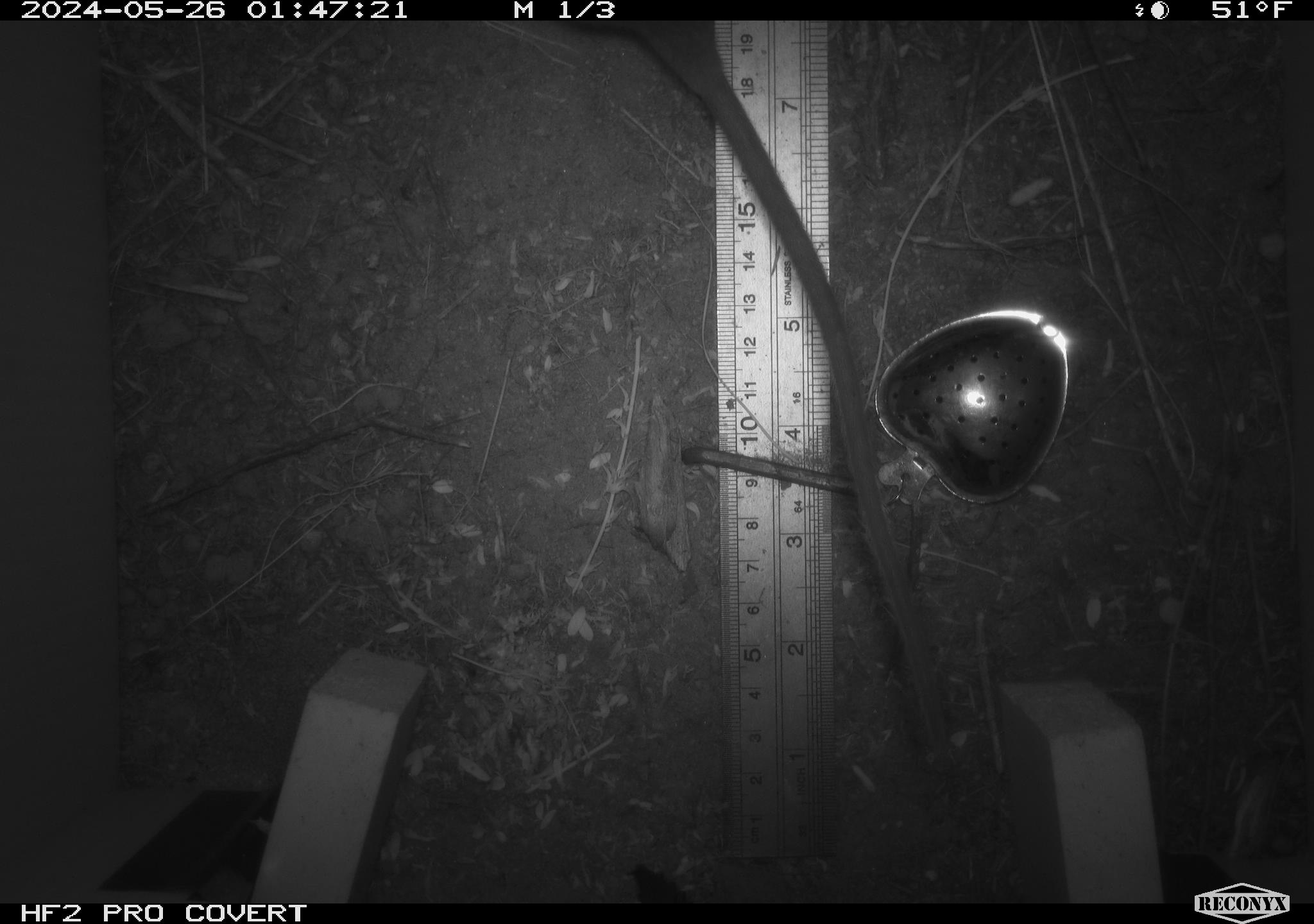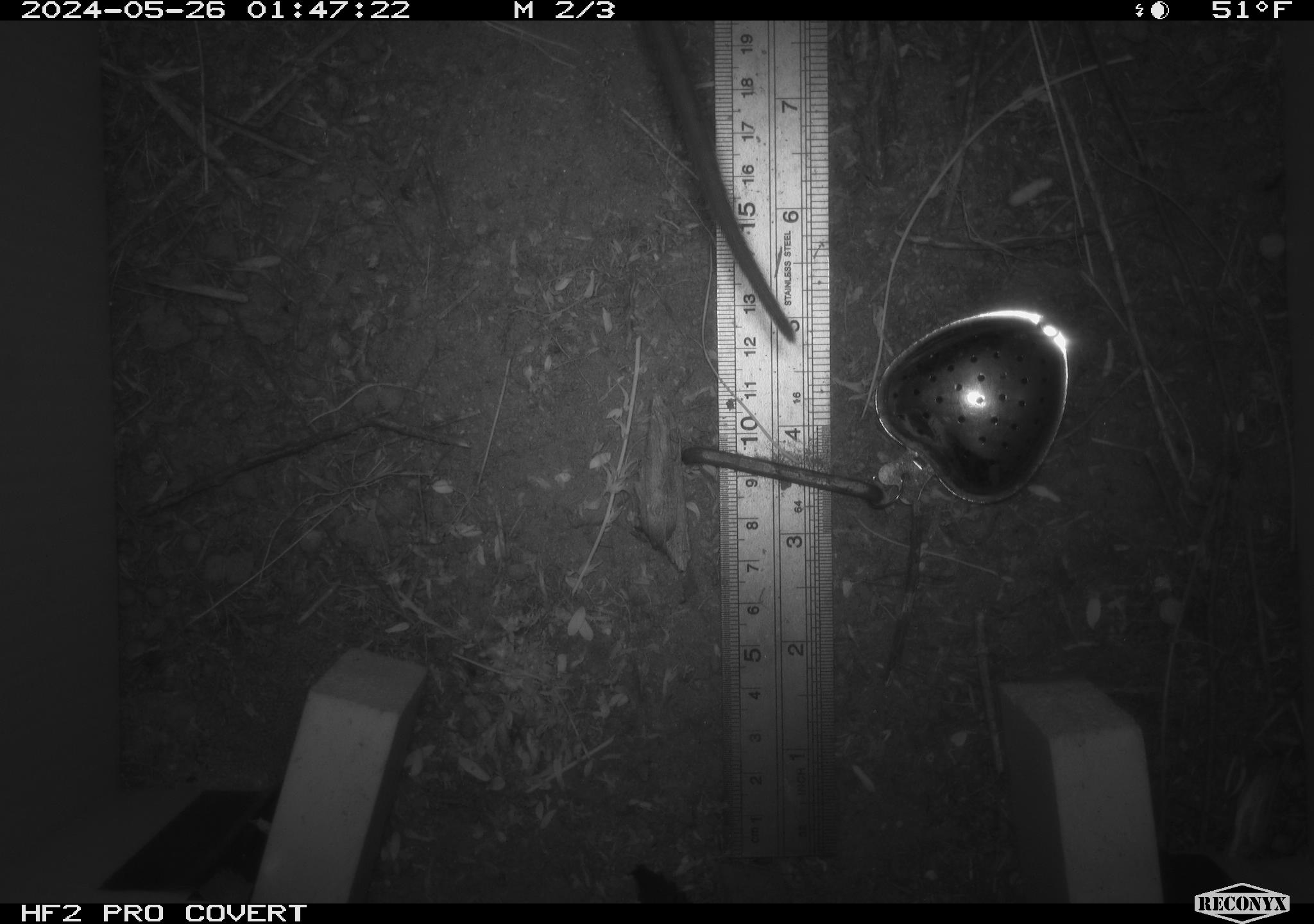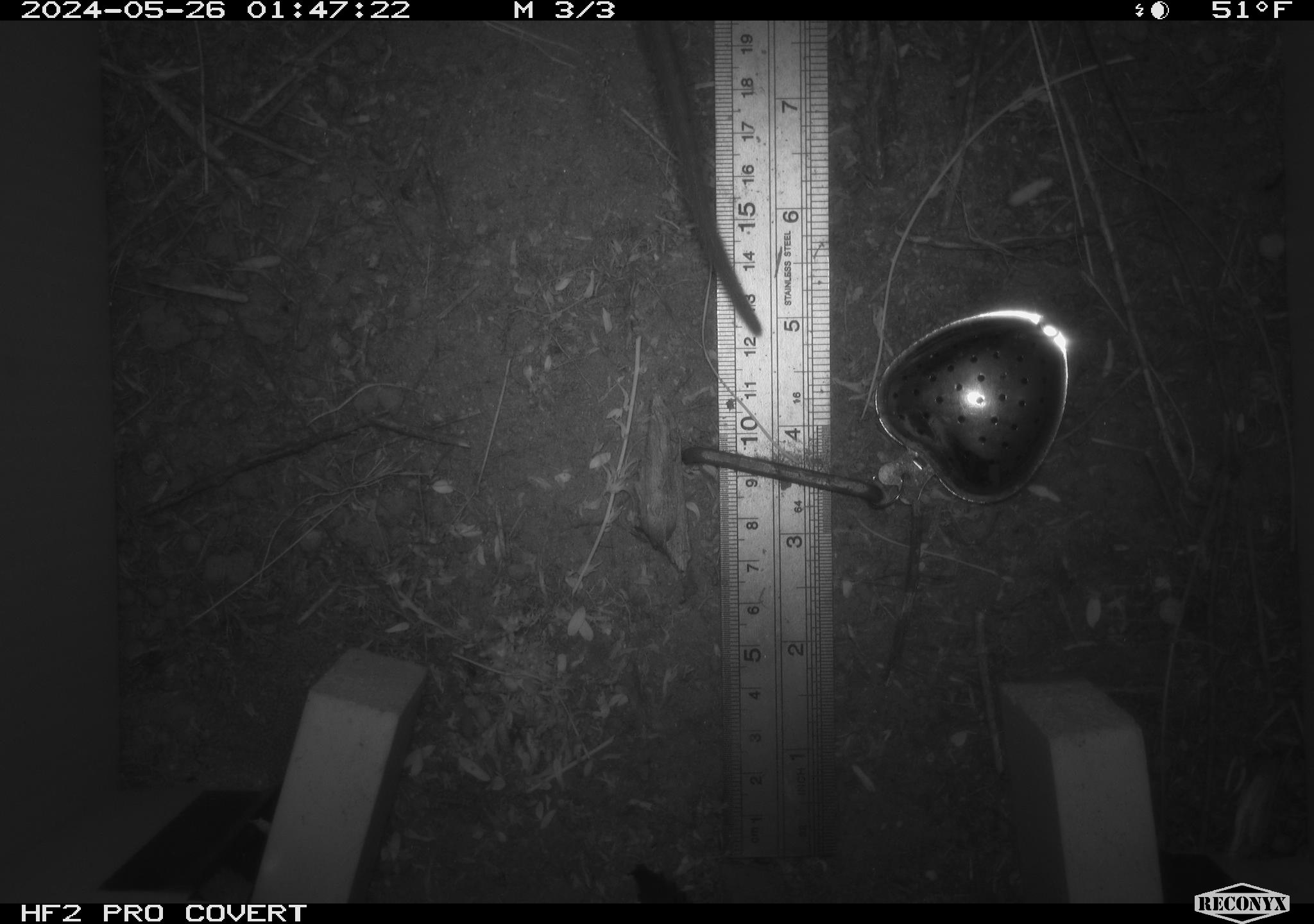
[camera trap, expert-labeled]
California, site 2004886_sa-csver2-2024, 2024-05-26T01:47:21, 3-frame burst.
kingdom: Animalia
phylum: Chordata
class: Mammalia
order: Rodentia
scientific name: Rodentia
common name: rodent